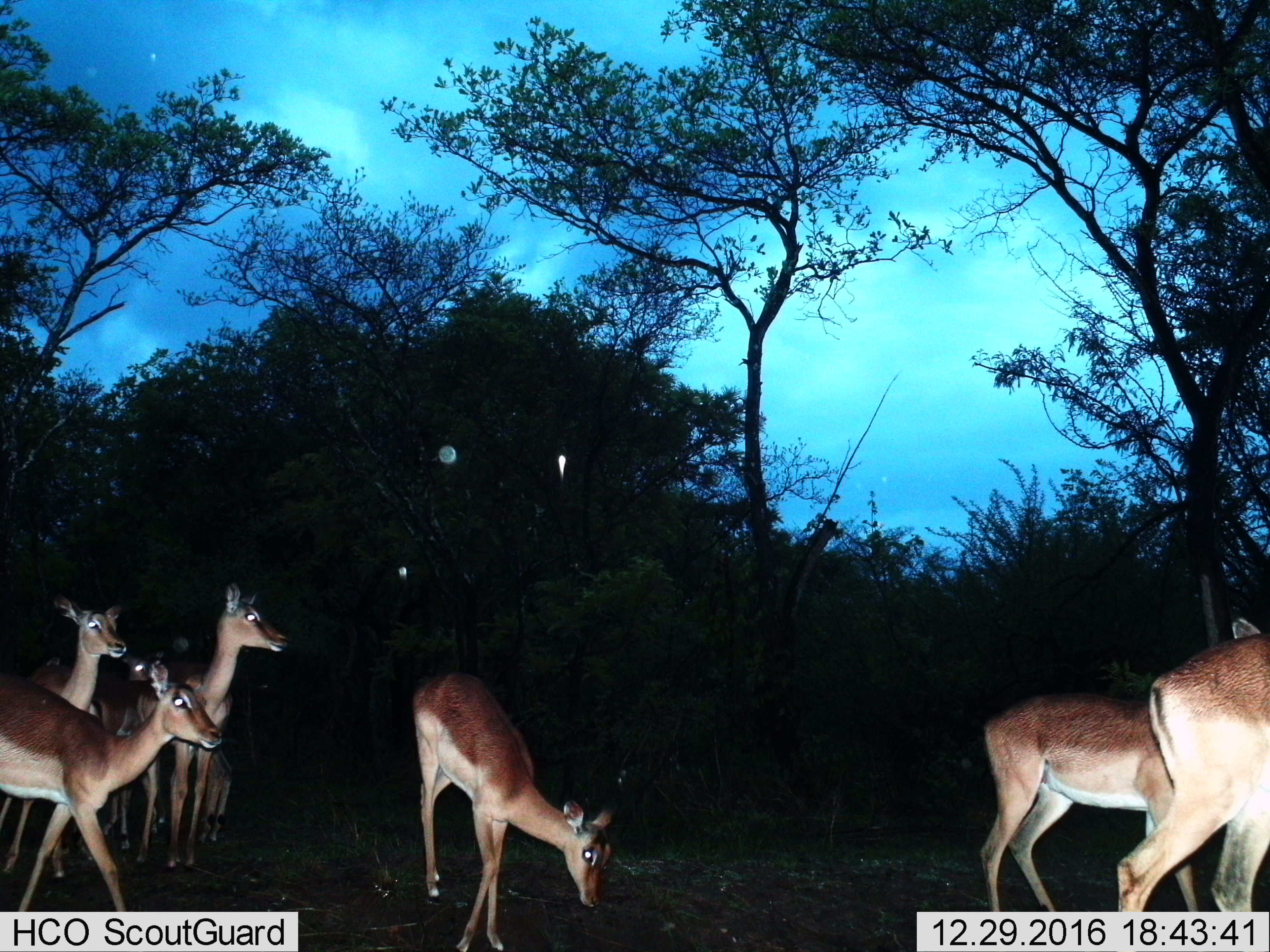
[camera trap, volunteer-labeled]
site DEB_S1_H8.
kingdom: Animalia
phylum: Chordata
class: Mammalia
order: Artiodactyla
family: Bovidae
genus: Aepyceros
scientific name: Aepyceros melampus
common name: impala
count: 7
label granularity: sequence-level